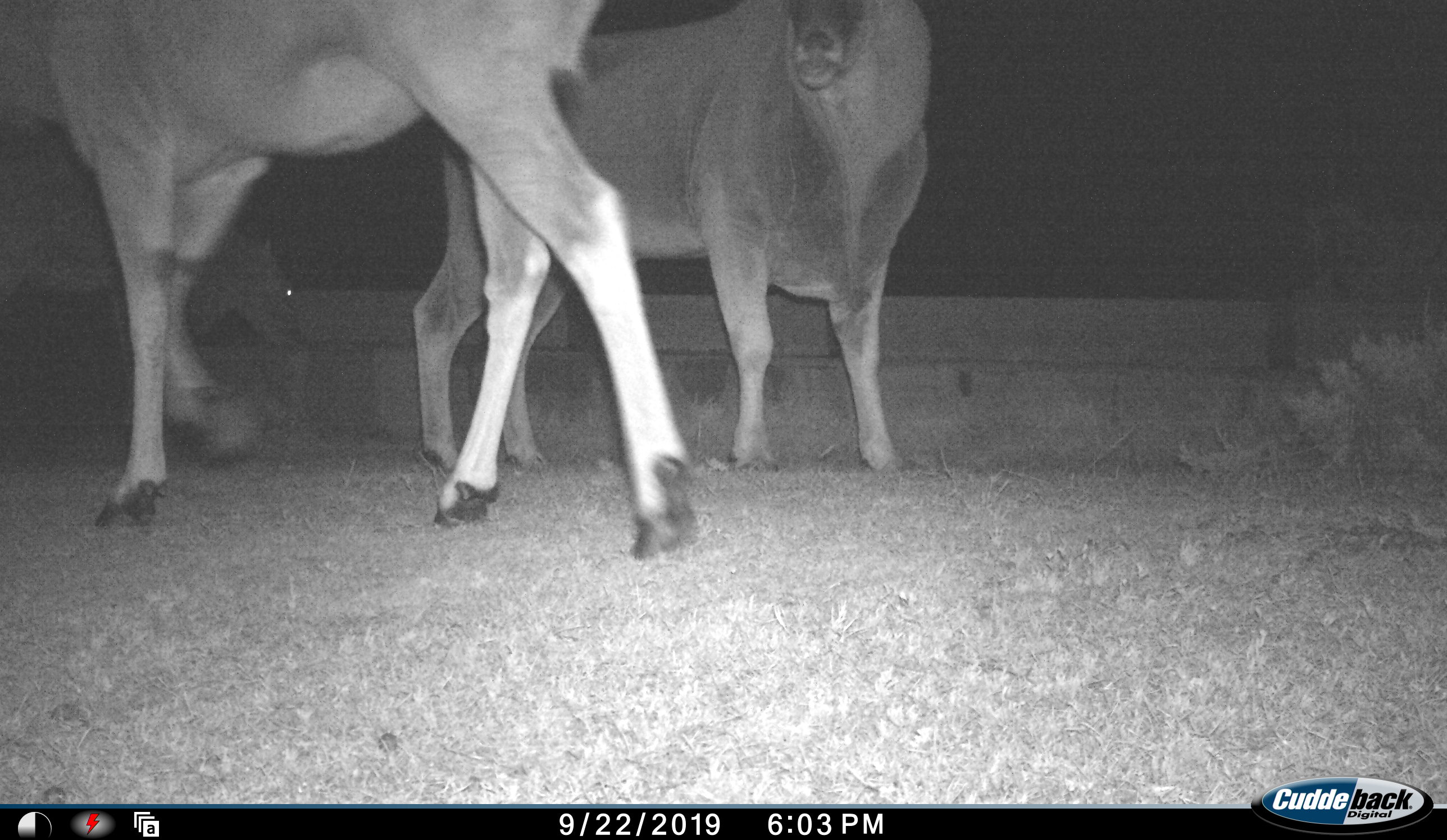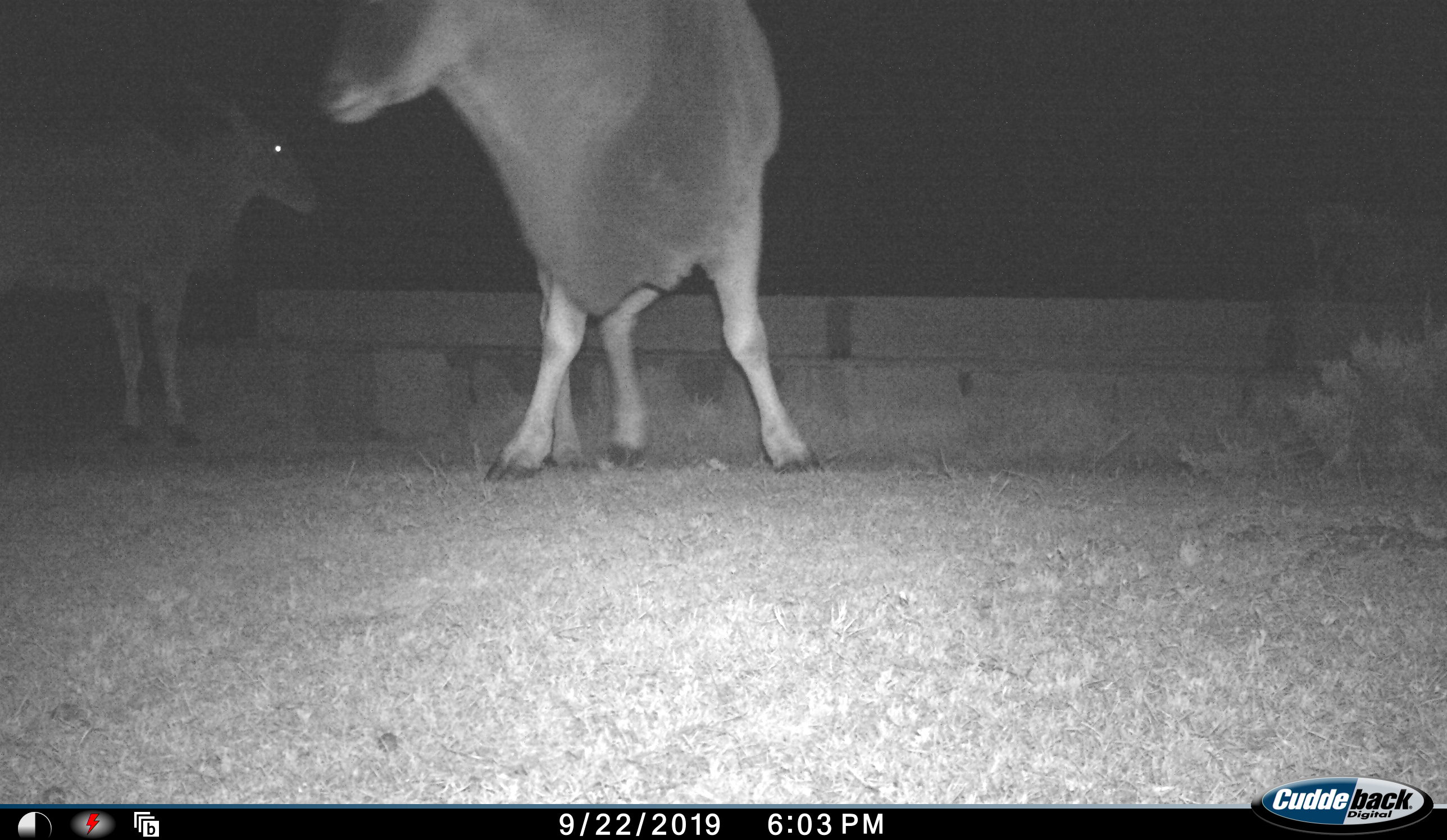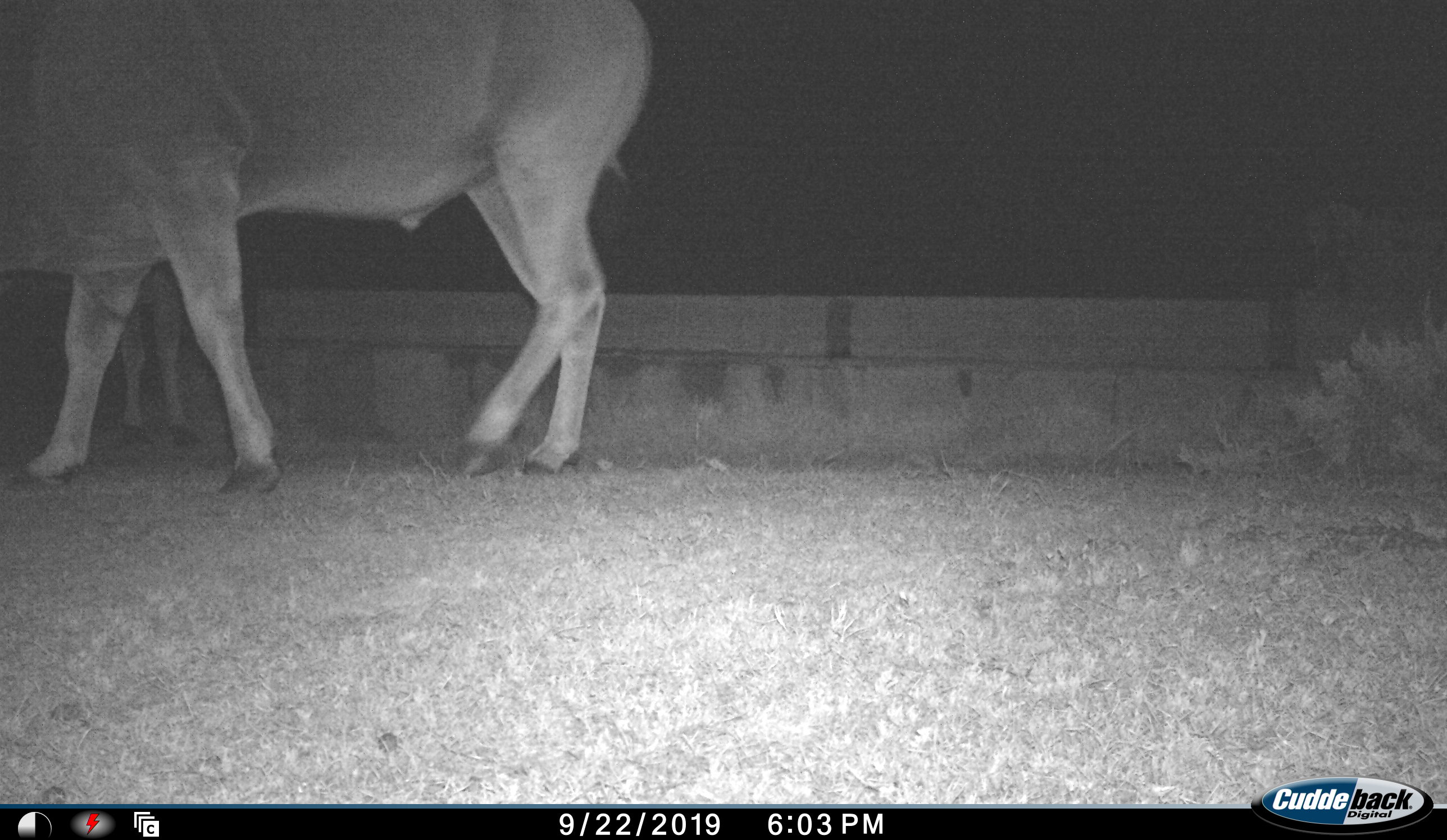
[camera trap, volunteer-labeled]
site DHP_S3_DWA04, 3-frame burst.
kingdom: Animalia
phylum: Chordata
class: Mammalia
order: Artiodactyla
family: Bovidae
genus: Tragelaphus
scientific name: Tragelaphus oryx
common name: eland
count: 3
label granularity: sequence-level